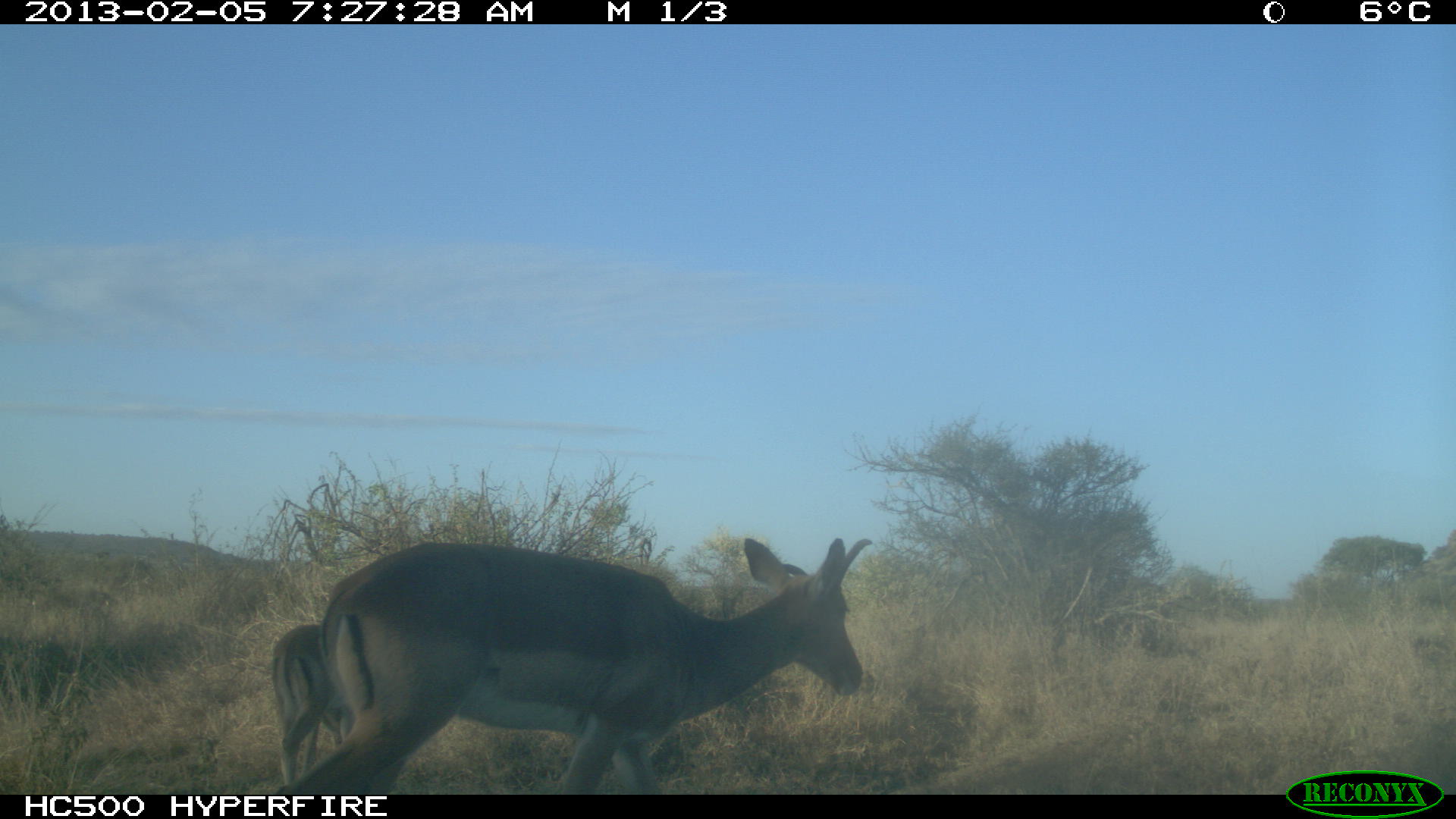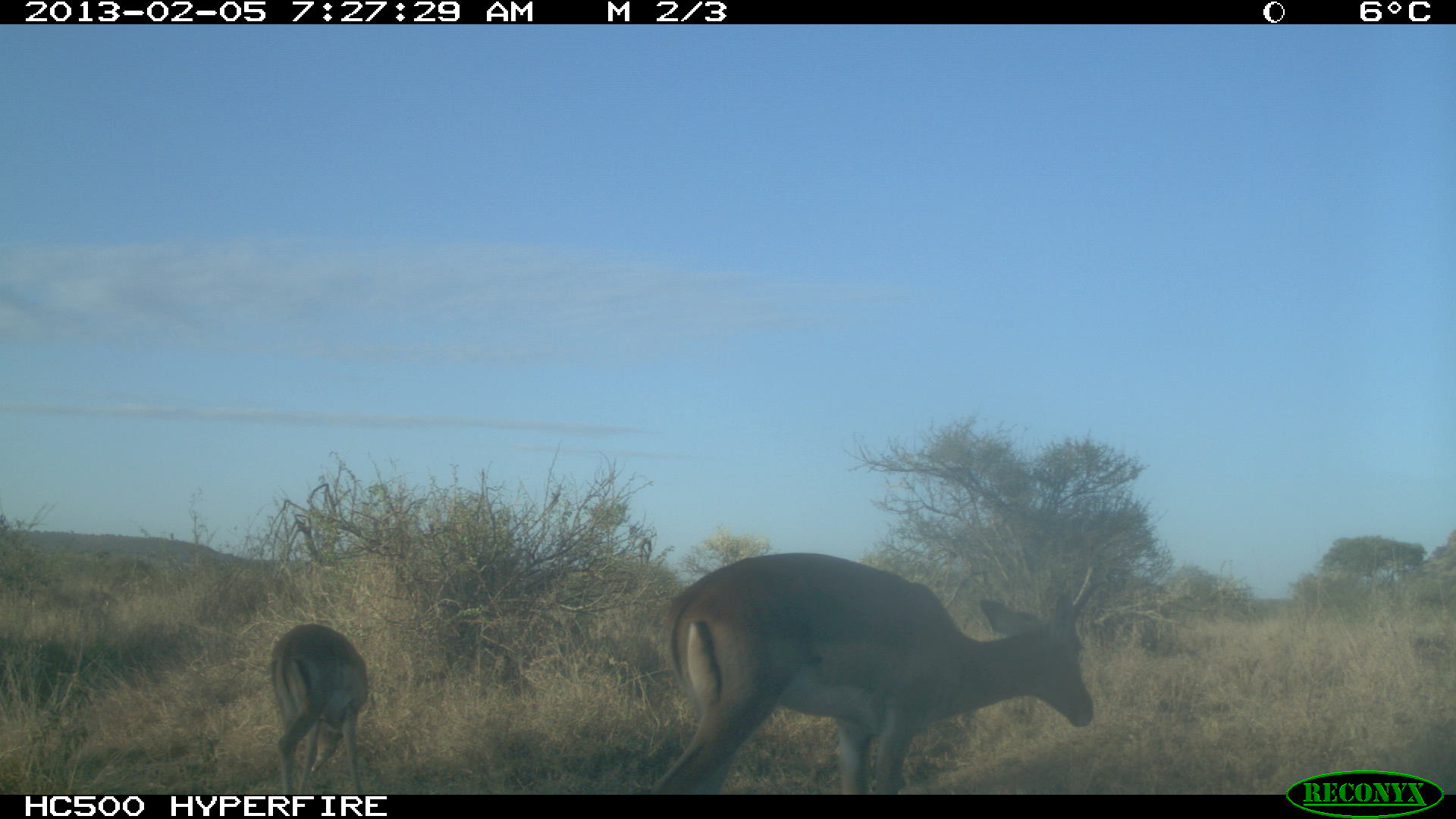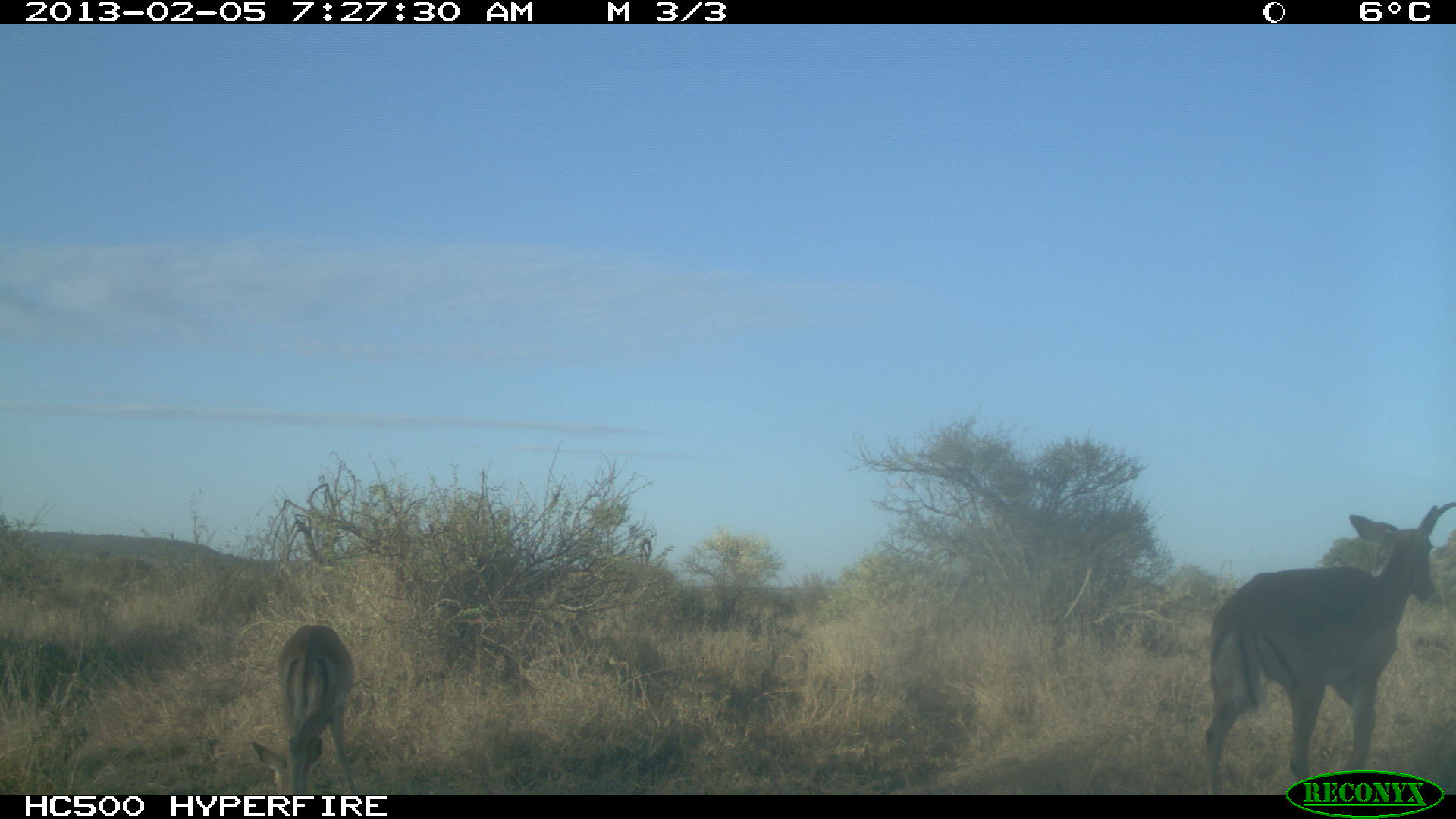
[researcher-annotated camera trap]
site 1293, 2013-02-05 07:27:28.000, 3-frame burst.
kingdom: Animalia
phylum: Chordata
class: Mammalia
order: Artiodactyla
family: Bovidae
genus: Aepyceros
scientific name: Aepyceros melampus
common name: impala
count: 2